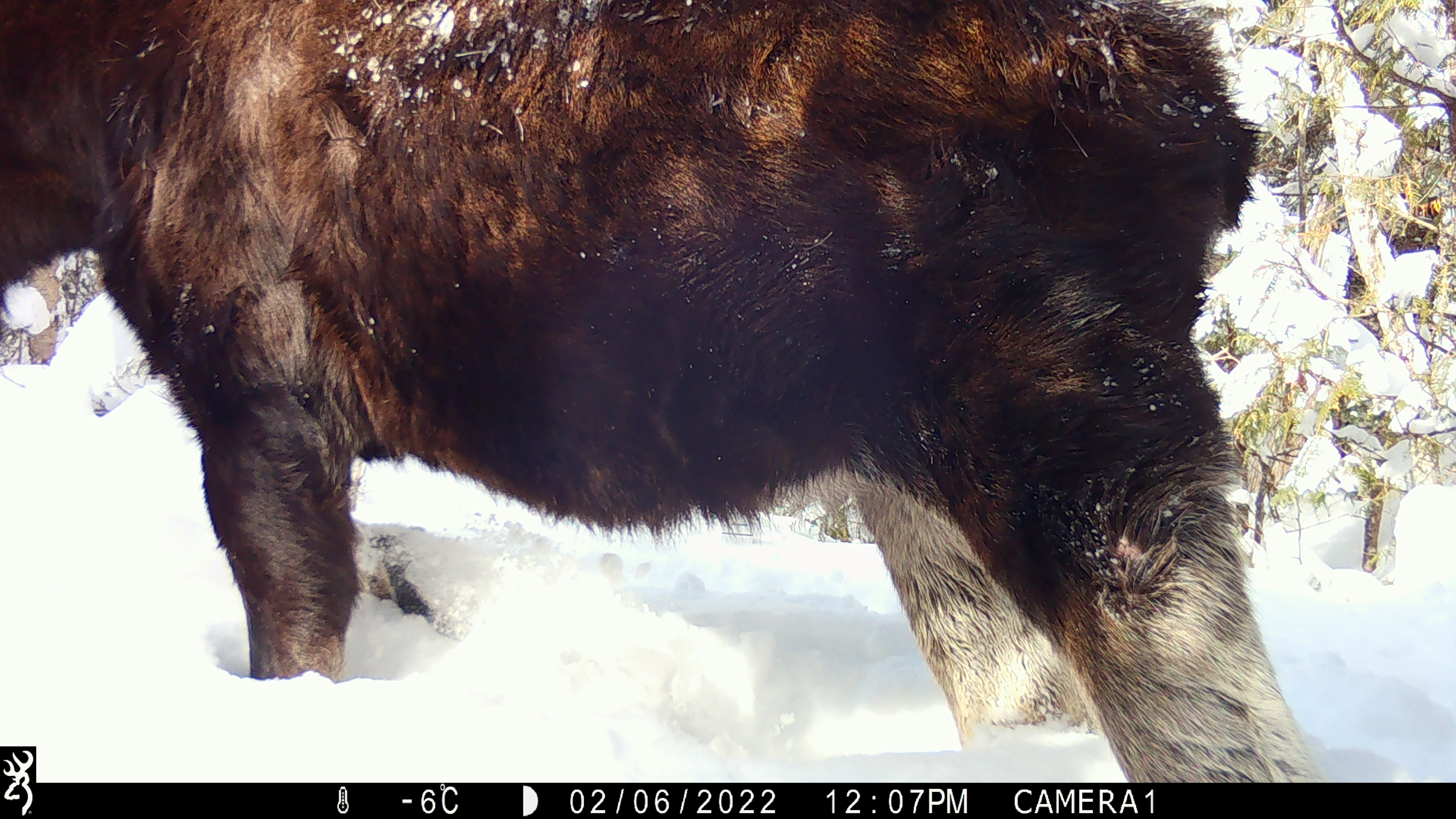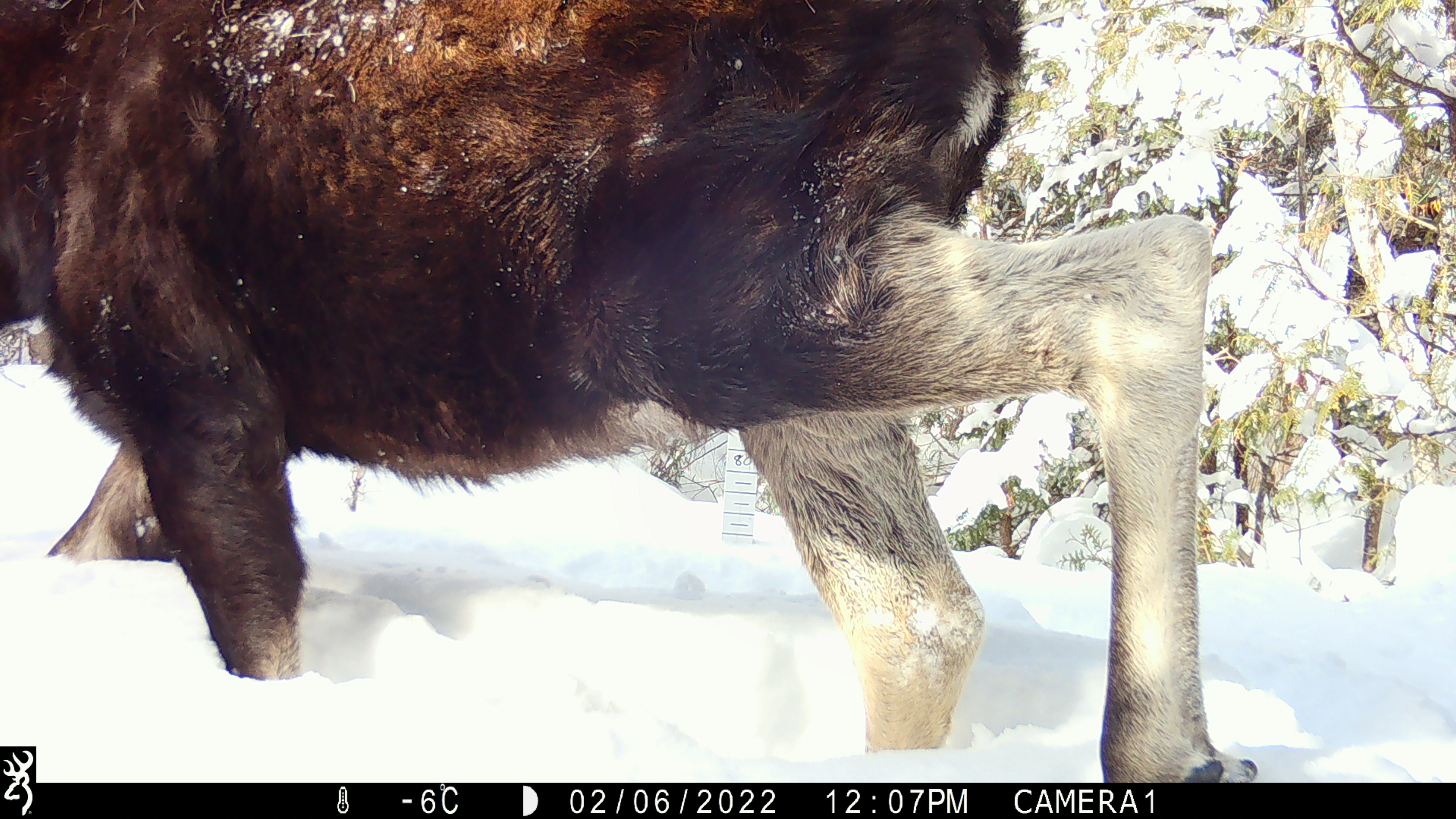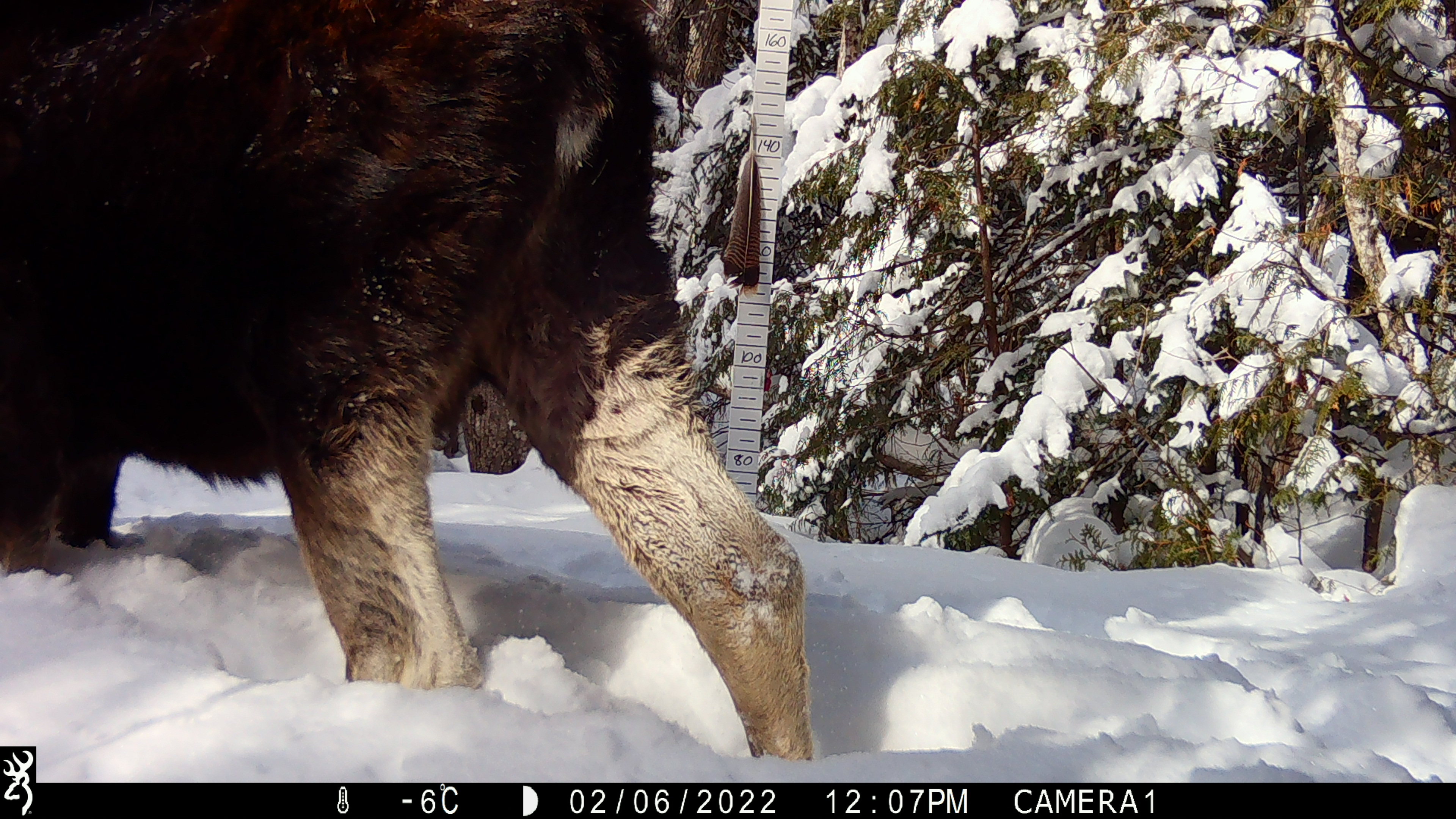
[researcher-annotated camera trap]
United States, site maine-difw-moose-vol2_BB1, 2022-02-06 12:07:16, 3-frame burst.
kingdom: Animalia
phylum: Chordata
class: Mammalia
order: Artiodactyla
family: Cervidae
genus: Alces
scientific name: Alces alces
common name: moose